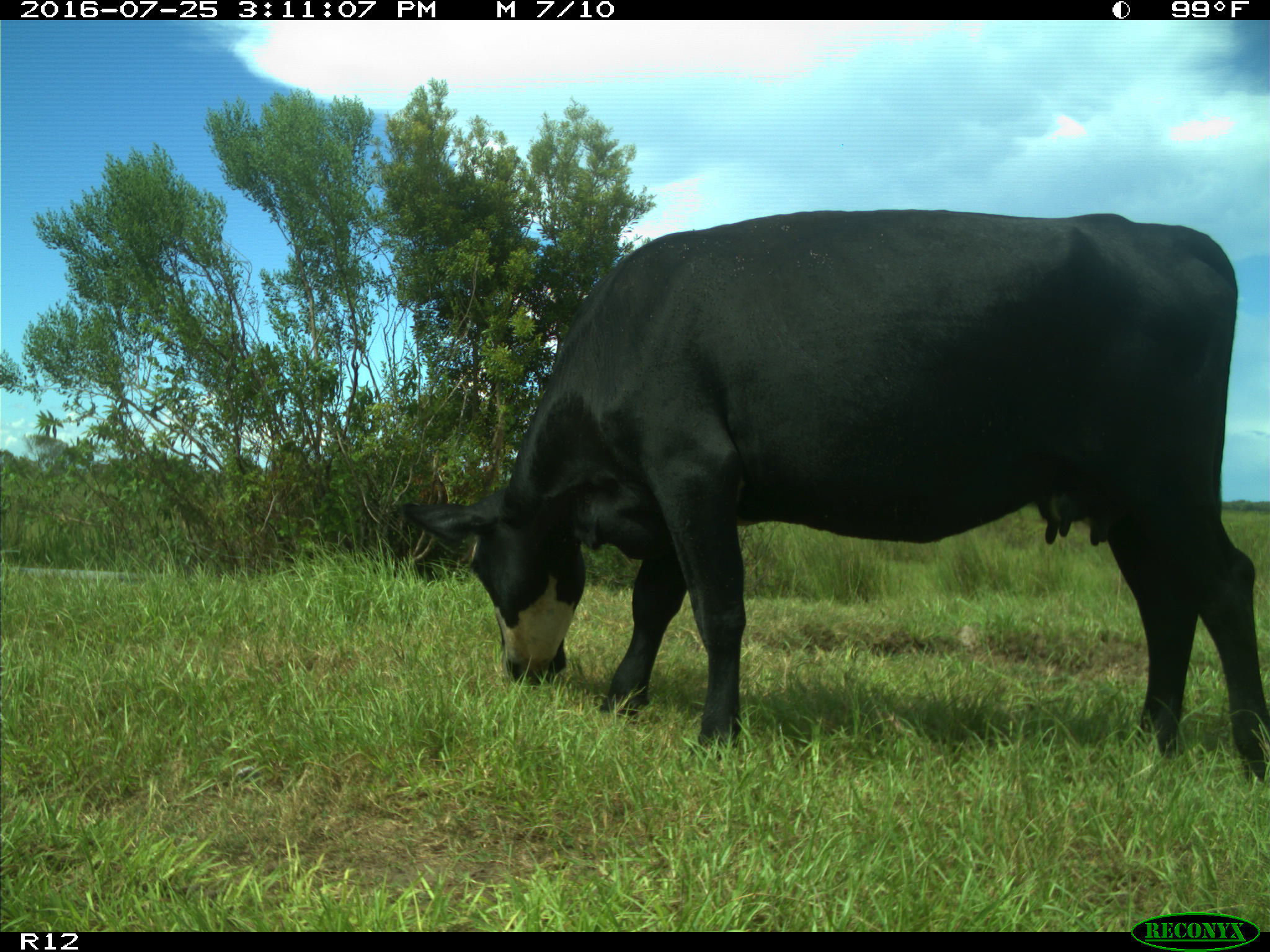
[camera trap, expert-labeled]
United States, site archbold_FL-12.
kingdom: Animalia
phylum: Chordata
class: Mammalia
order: Artiodactyla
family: Bovidae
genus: Bos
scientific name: Bos taurus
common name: domestic cow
Bos taurus (domestic cow).